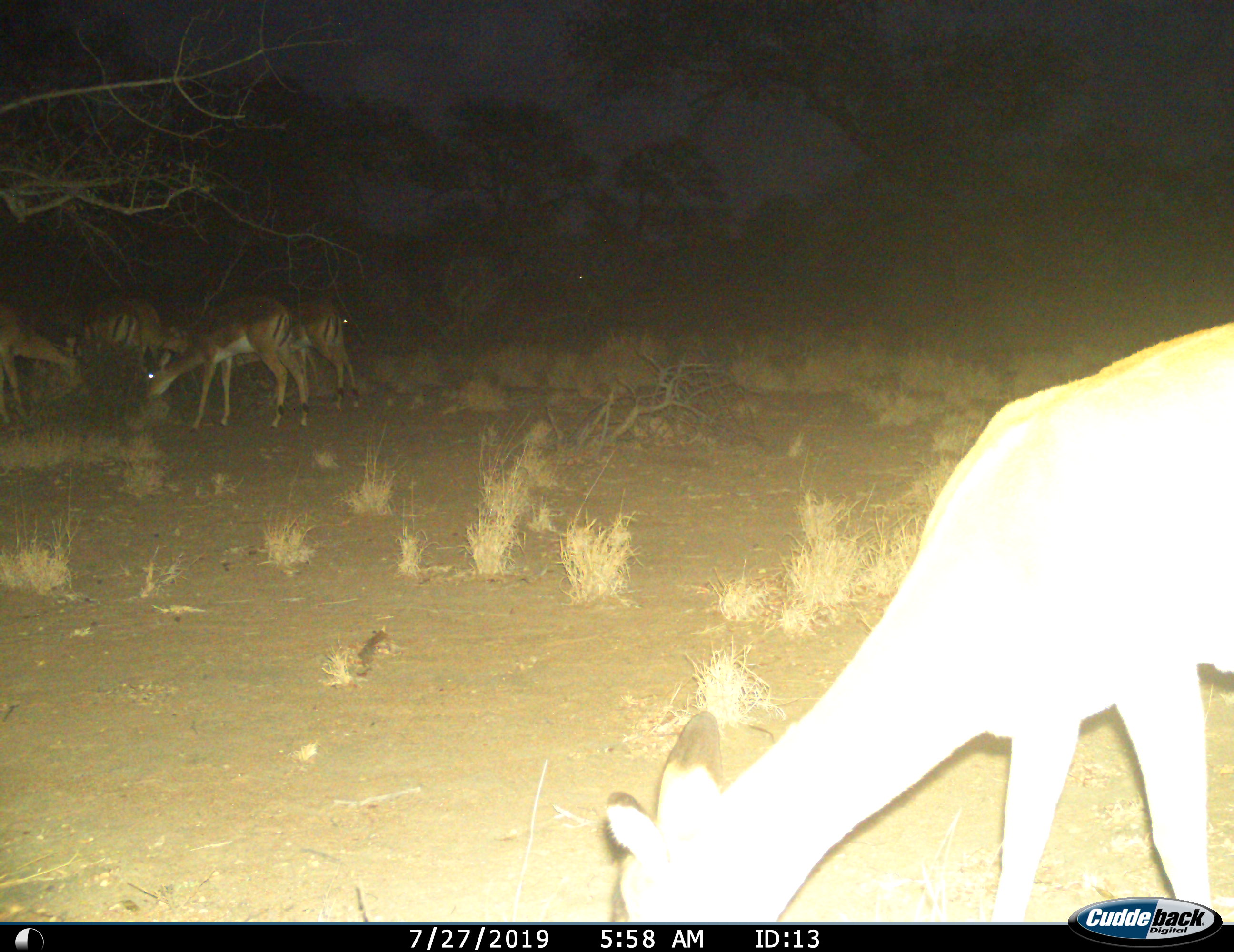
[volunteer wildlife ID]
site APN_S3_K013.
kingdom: Animalia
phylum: Chordata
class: Mammalia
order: Artiodactyla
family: Bovidae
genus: Aepyceros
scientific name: Aepyceros melampus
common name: impala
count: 5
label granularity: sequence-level